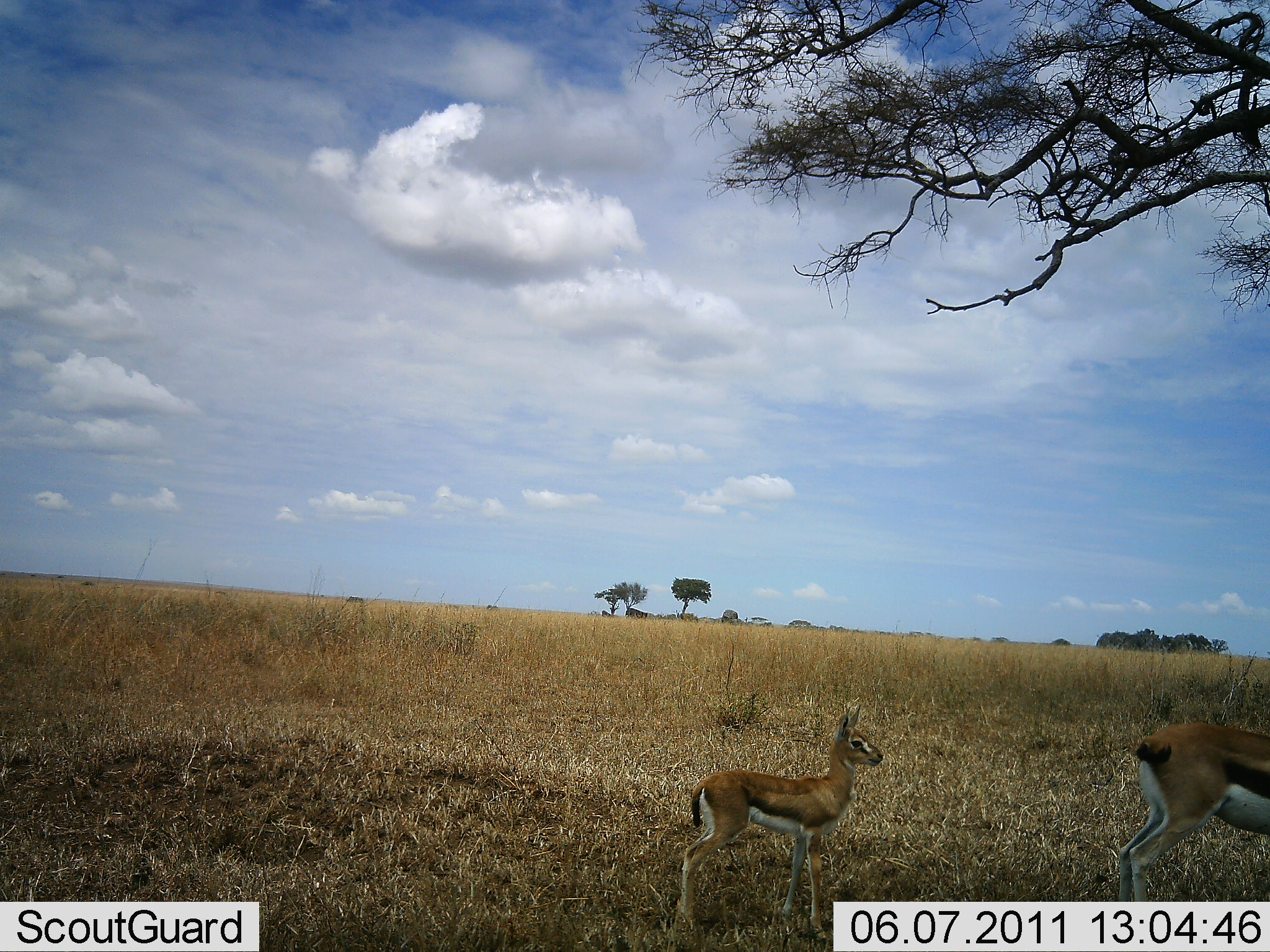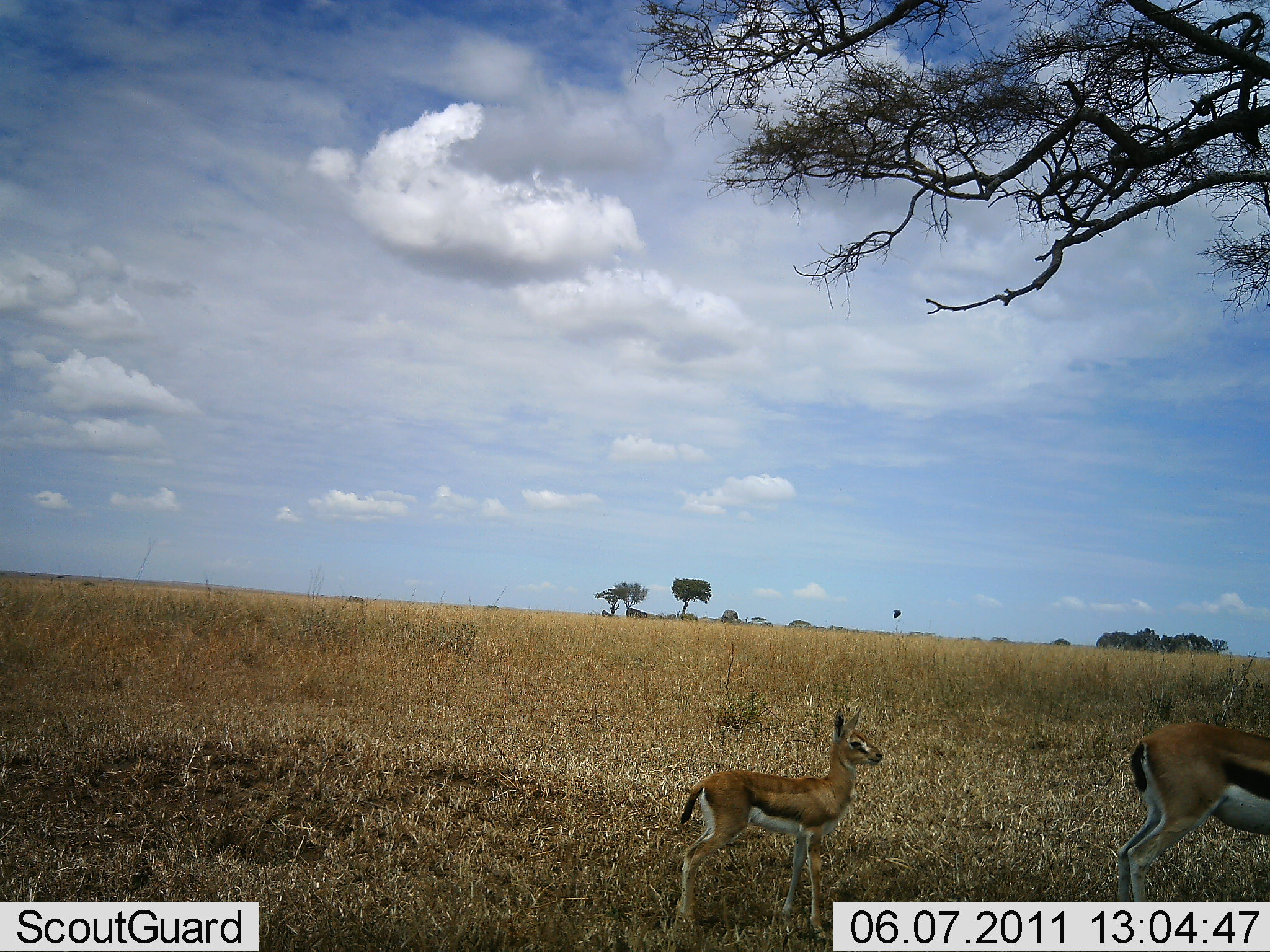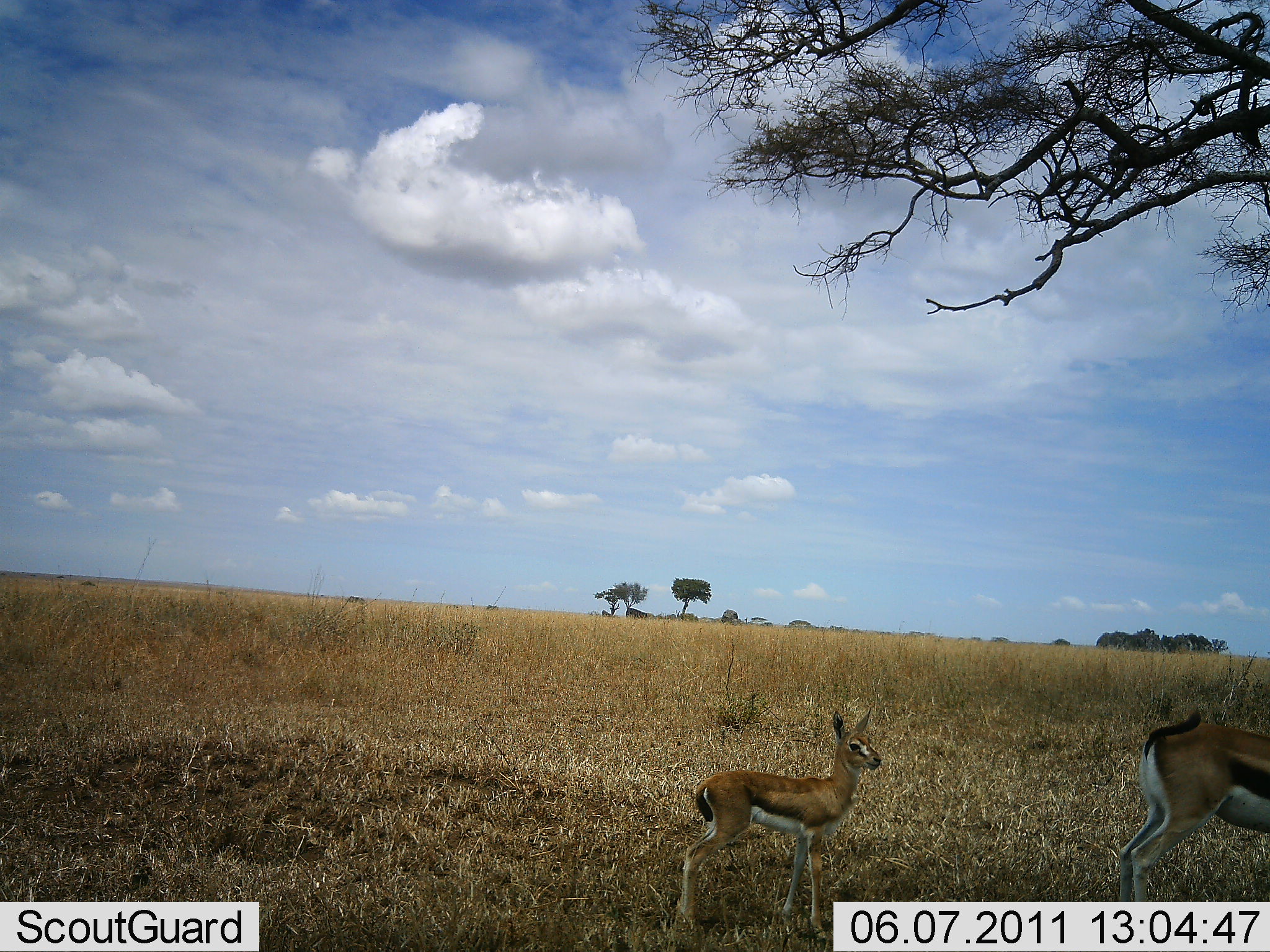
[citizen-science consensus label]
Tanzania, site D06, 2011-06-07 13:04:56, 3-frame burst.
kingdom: Animalia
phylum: Chordata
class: Mammalia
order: Artiodactyla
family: Bovidae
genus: Eudorcas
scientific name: Eudorcas thomsonii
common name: thomson's gazelle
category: gazellethomsons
Gazellethomsons (thomson's gazelle) (Eudorcas thomsonii), count 2. Behavior (volunteer vote fractions): standing 93%, resting 7%, moving 0%, interacting 0%. Young present (vote fraction): 93%. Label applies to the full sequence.